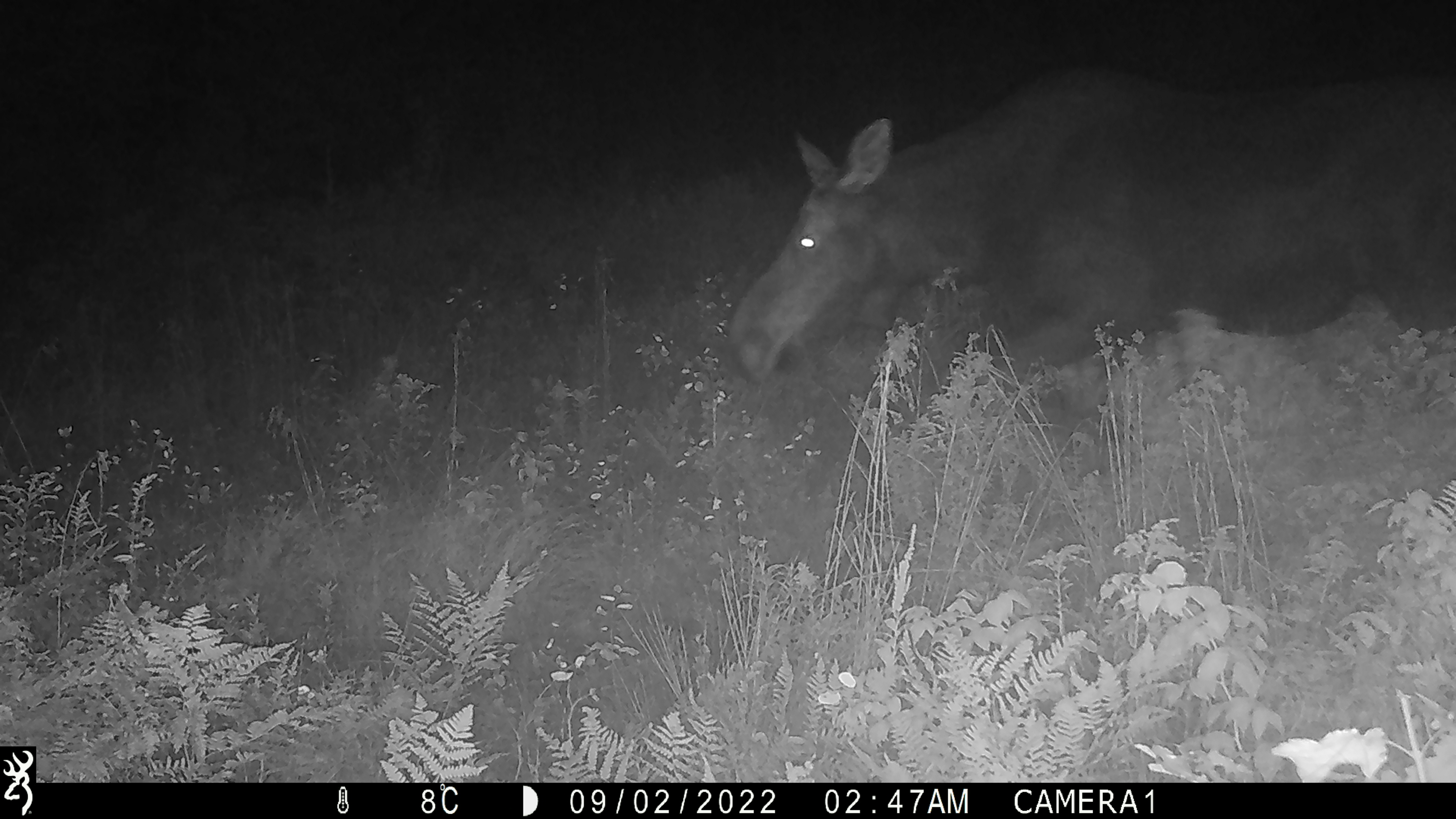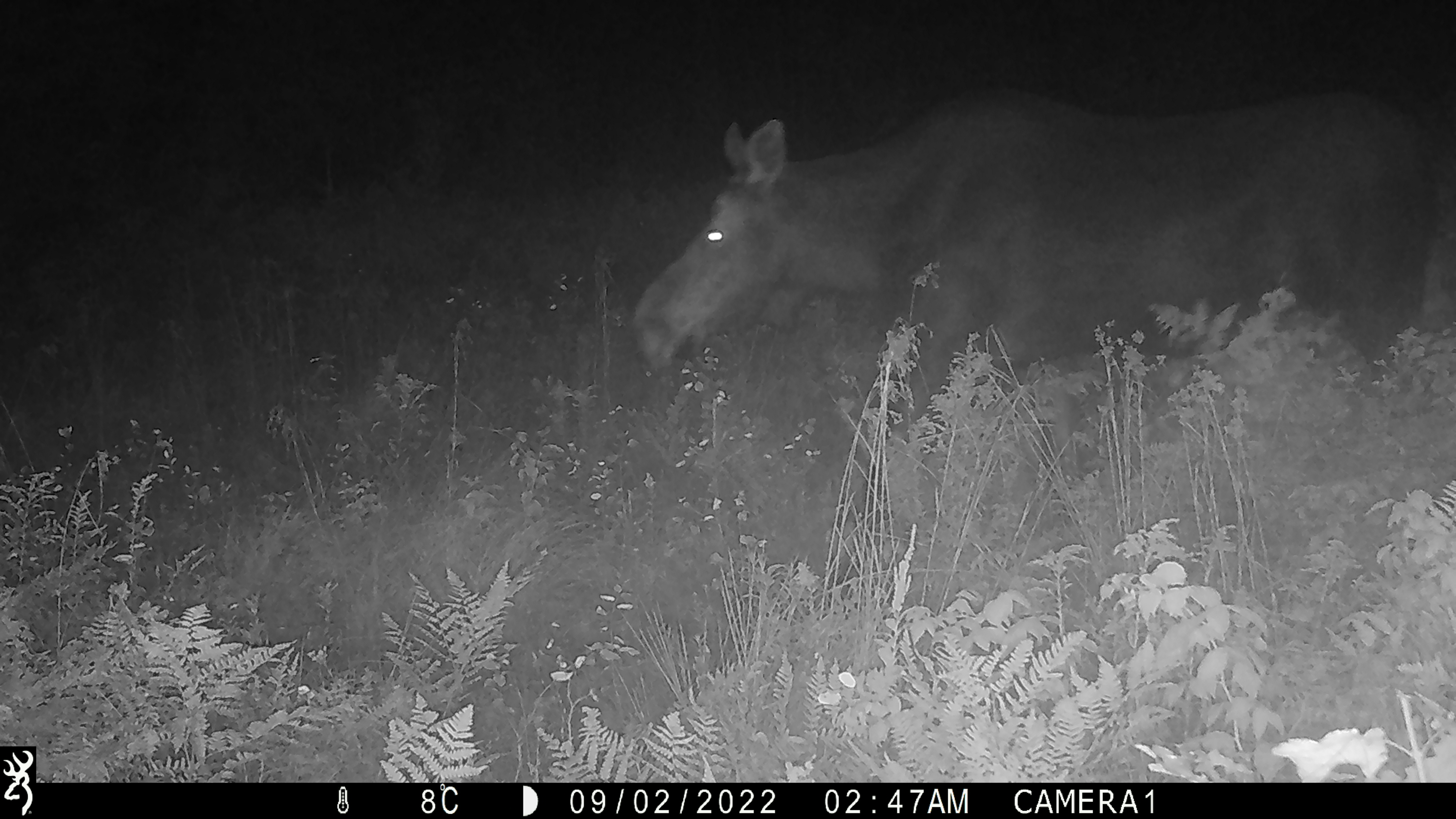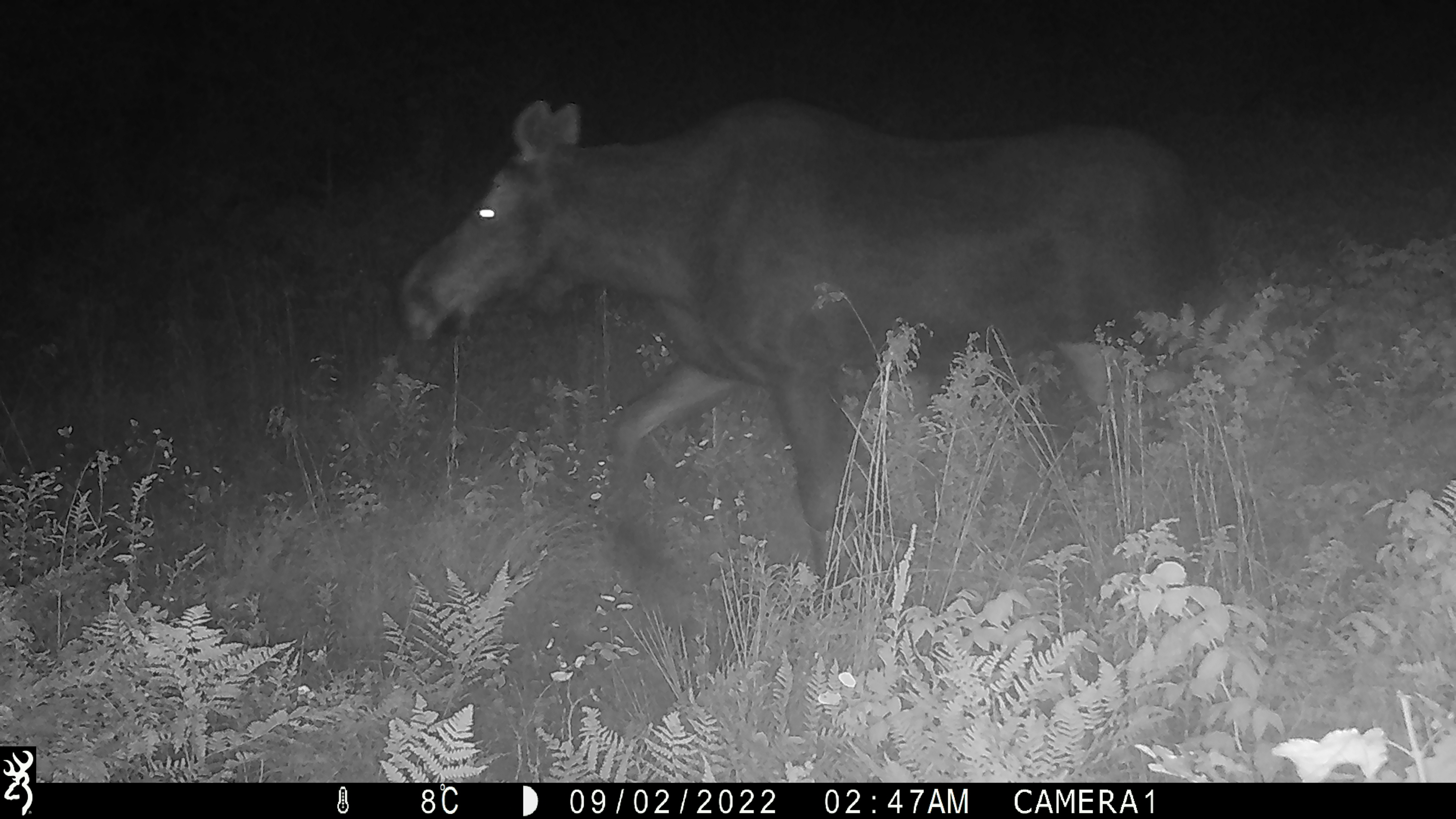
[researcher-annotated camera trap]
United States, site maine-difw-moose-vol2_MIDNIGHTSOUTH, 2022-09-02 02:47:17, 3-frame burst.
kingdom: Animalia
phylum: Chordata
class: Mammalia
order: Artiodactyla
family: Cervidae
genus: Alces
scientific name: Alces alces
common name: moose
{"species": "moose (Alces alces)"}